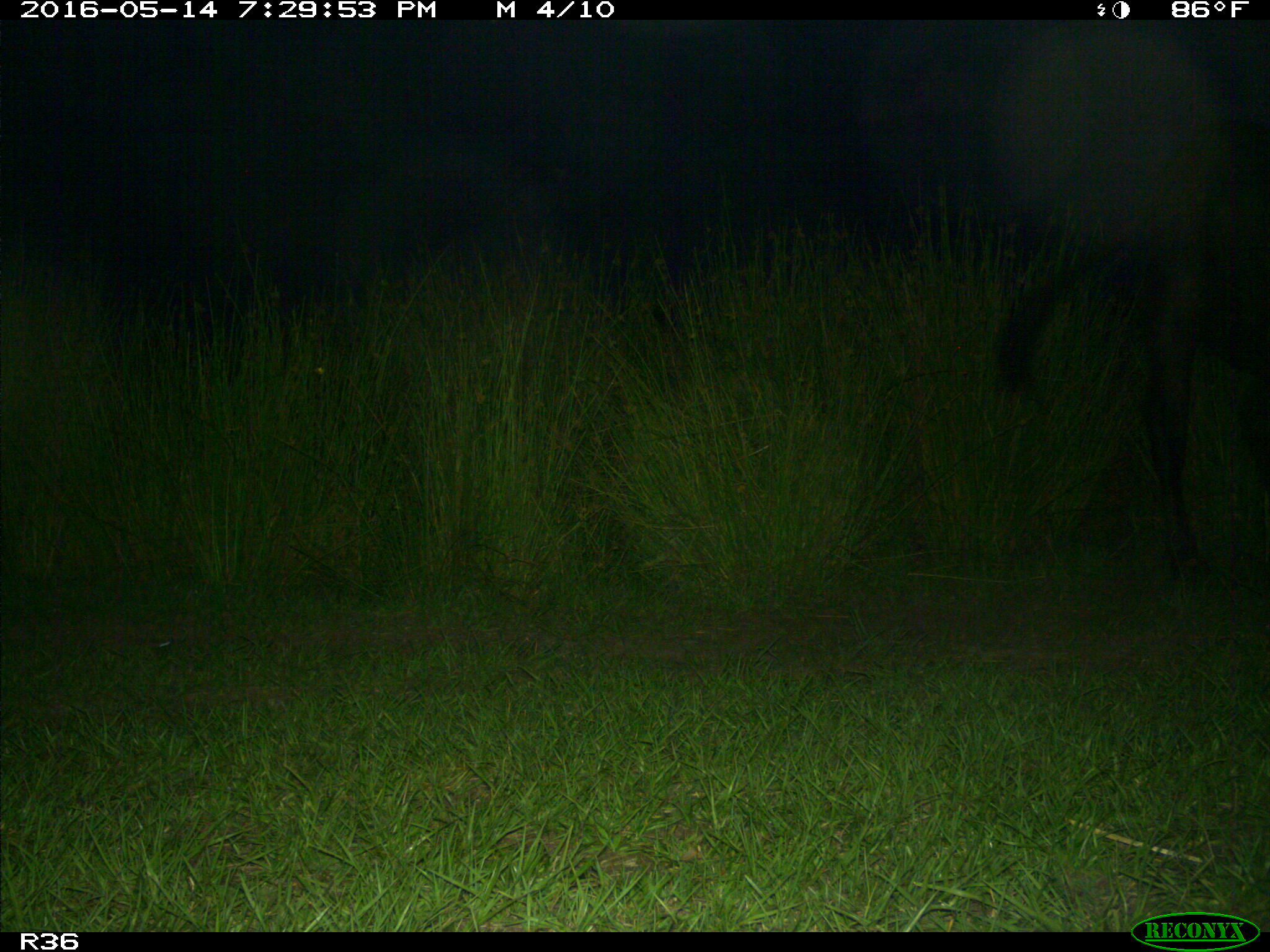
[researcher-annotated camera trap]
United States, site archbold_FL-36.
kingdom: Animalia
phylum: Chordata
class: Mammalia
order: Artiodactyla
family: Bovidae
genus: Bos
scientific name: Bos taurus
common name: domestic cow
Bos taurus (domestic cow).